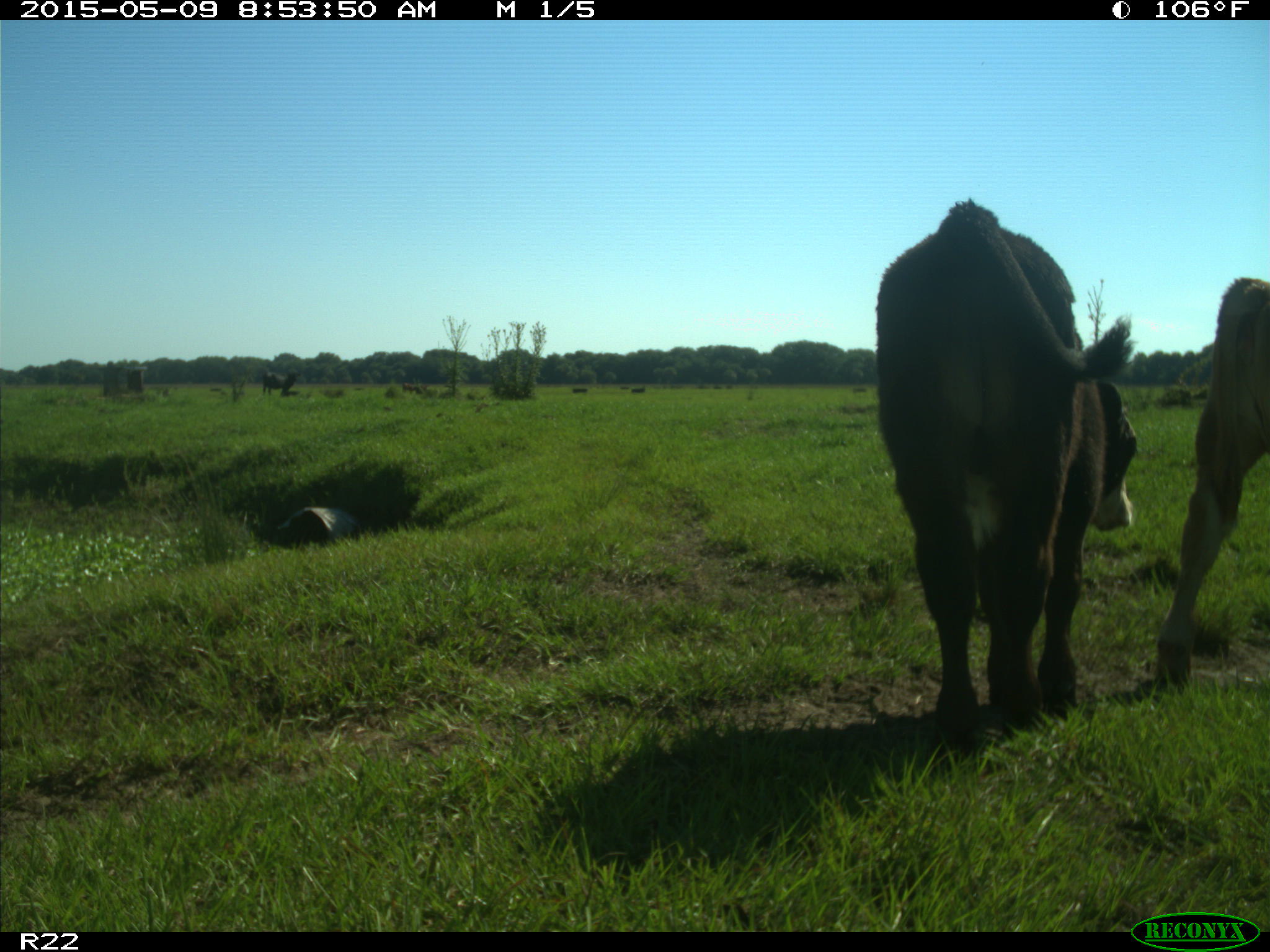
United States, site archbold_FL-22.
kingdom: Animalia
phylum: Chordata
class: Mammalia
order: Artiodactyla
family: Bovidae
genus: Bos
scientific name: Bos taurus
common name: domestic cow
Bos taurus (domestic cow).